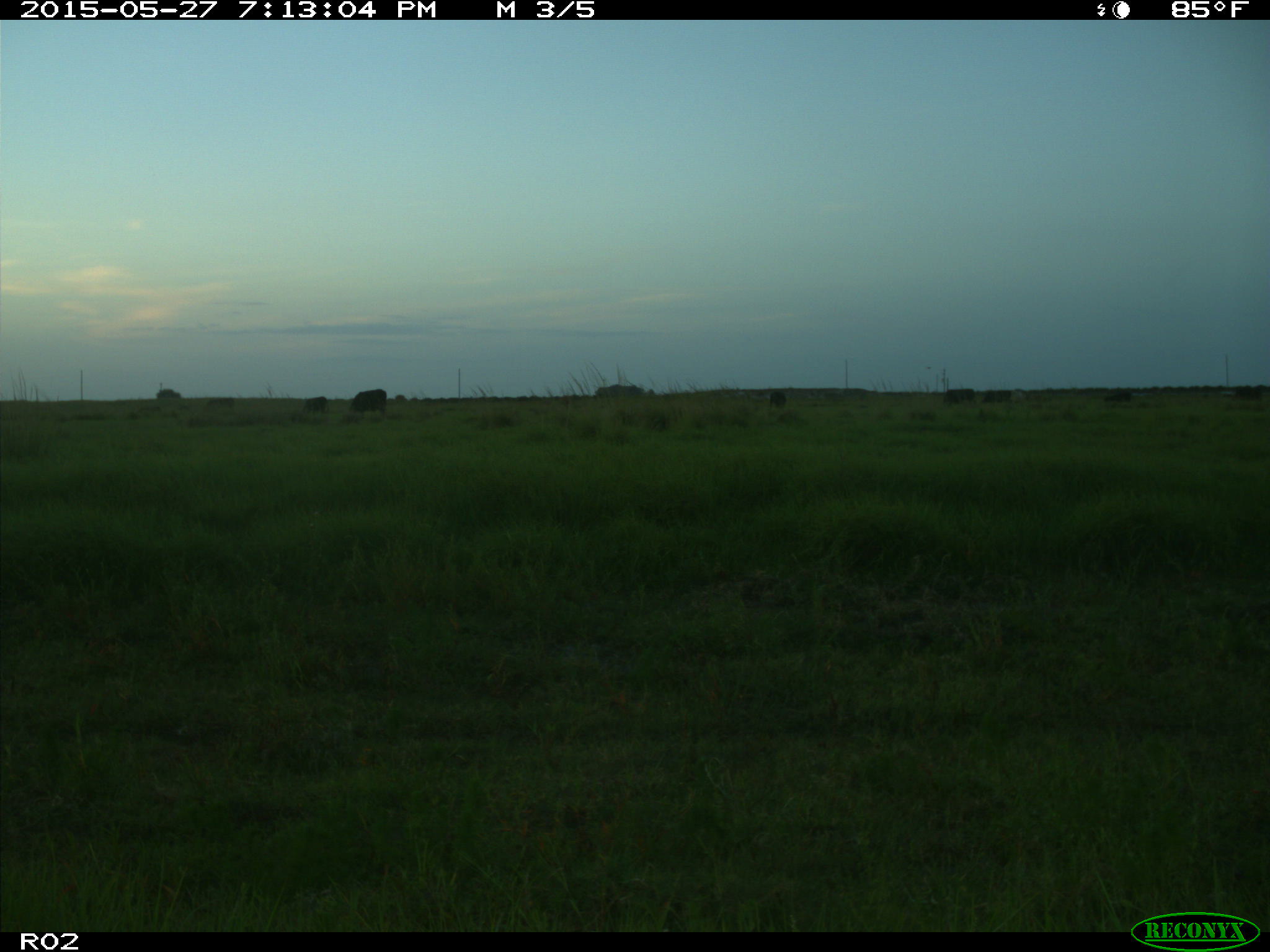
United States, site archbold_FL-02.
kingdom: Animalia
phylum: Chordata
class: Mammalia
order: Artiodactyla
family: Bovidae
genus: Bos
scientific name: Bos taurus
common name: domestic cow